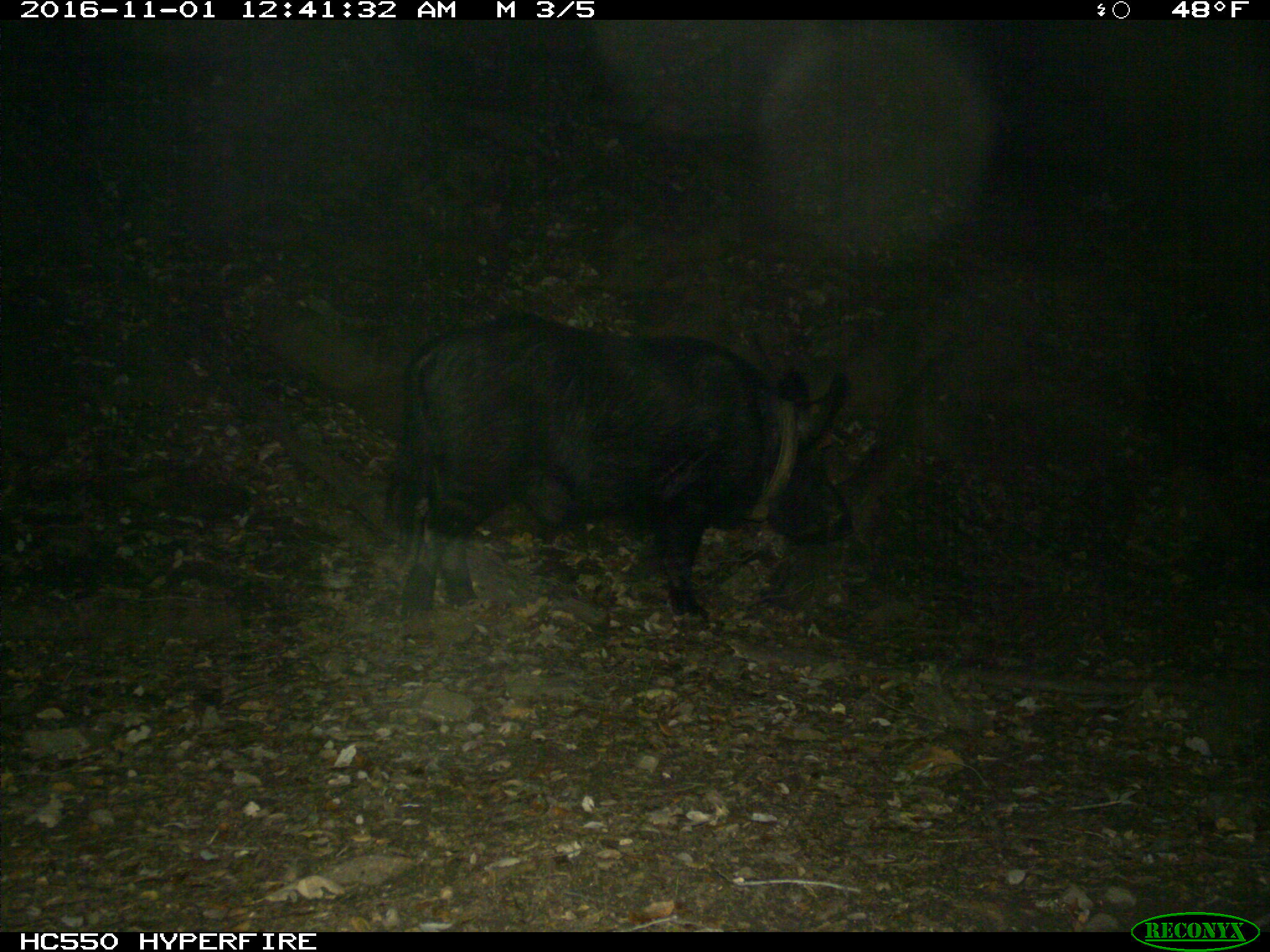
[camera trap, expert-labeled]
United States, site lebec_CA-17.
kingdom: Animalia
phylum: Chordata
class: Mammalia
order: Artiodactyla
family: Suidae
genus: Sus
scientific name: Sus scrofa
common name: wild boar